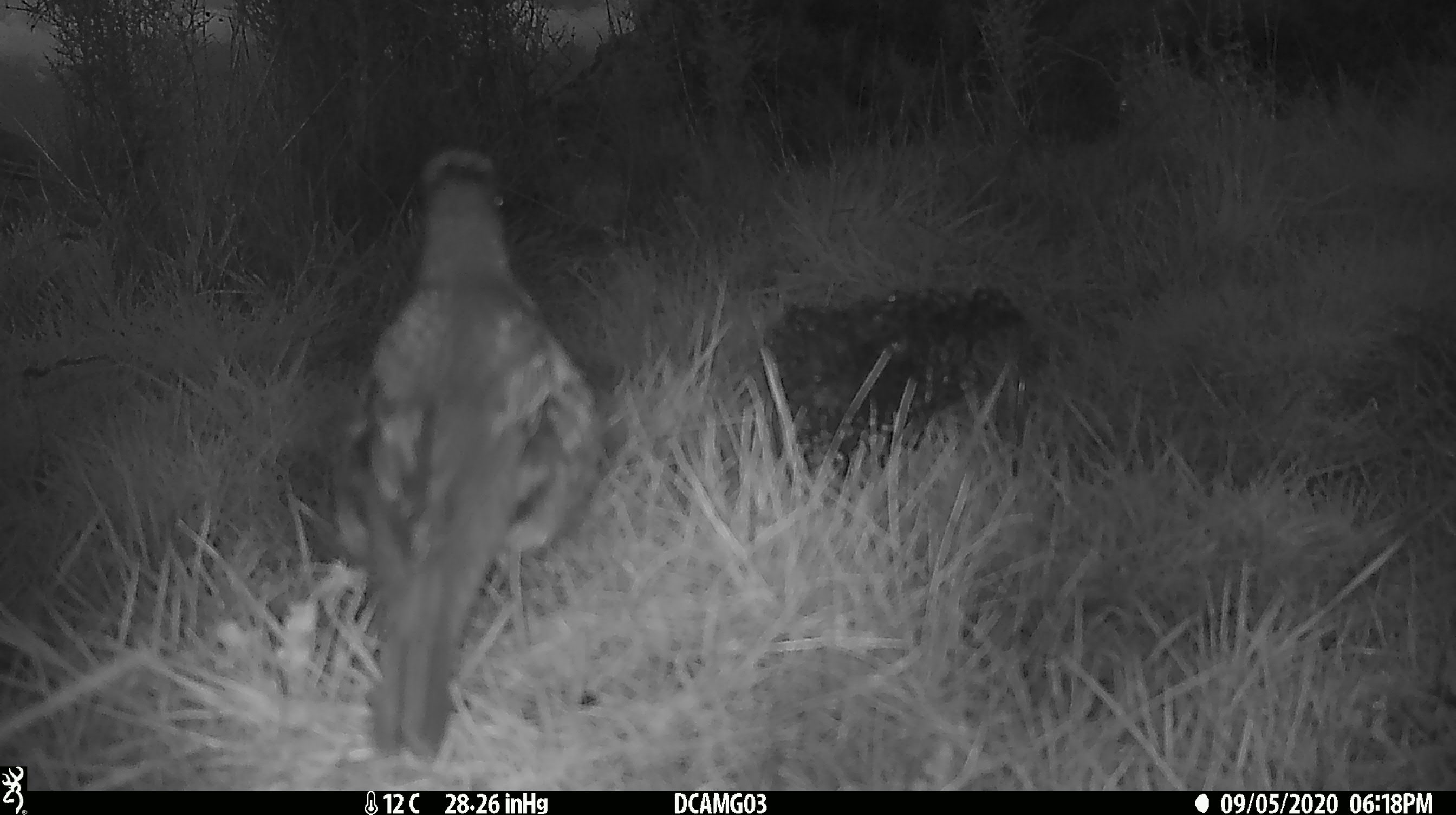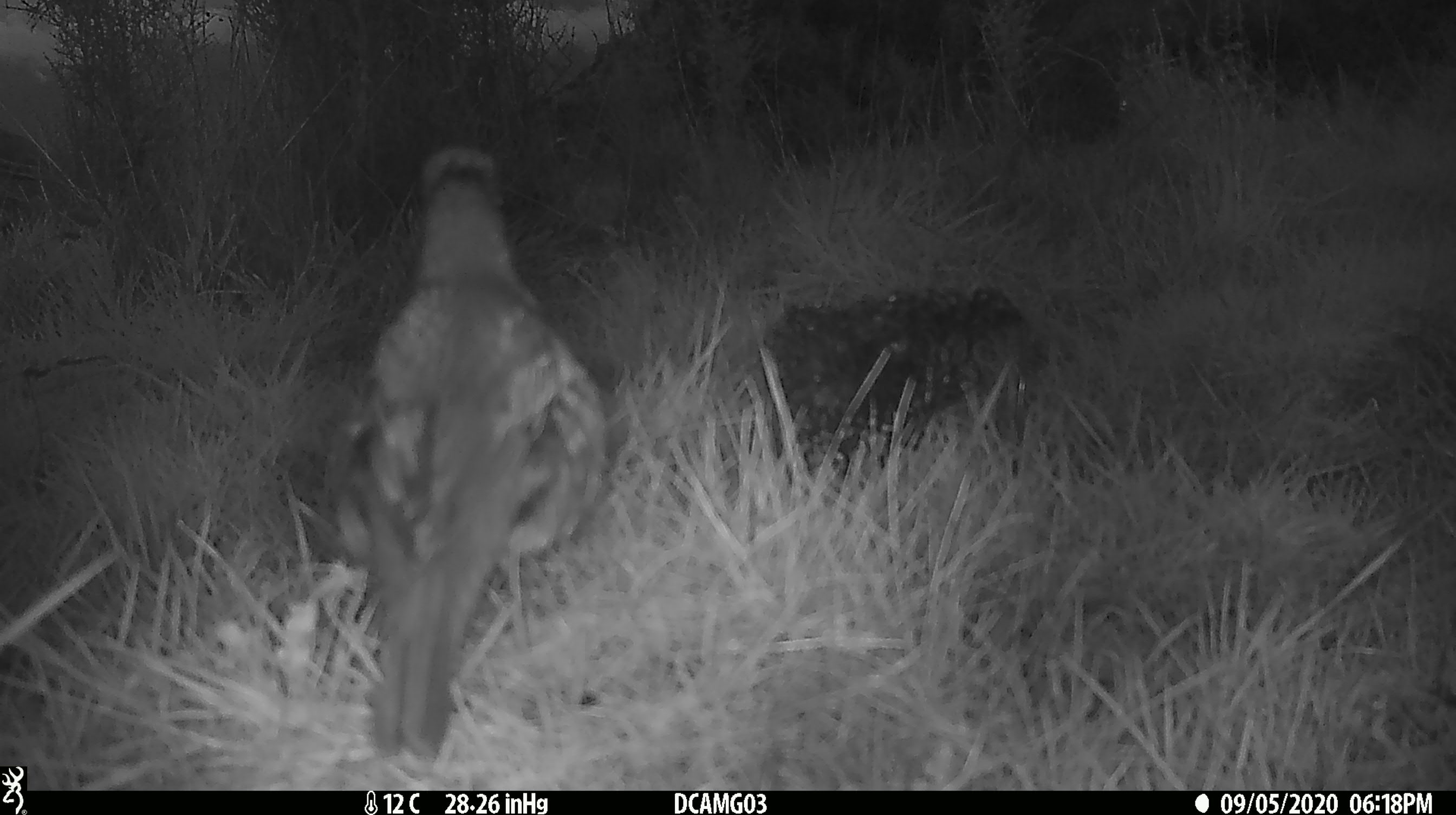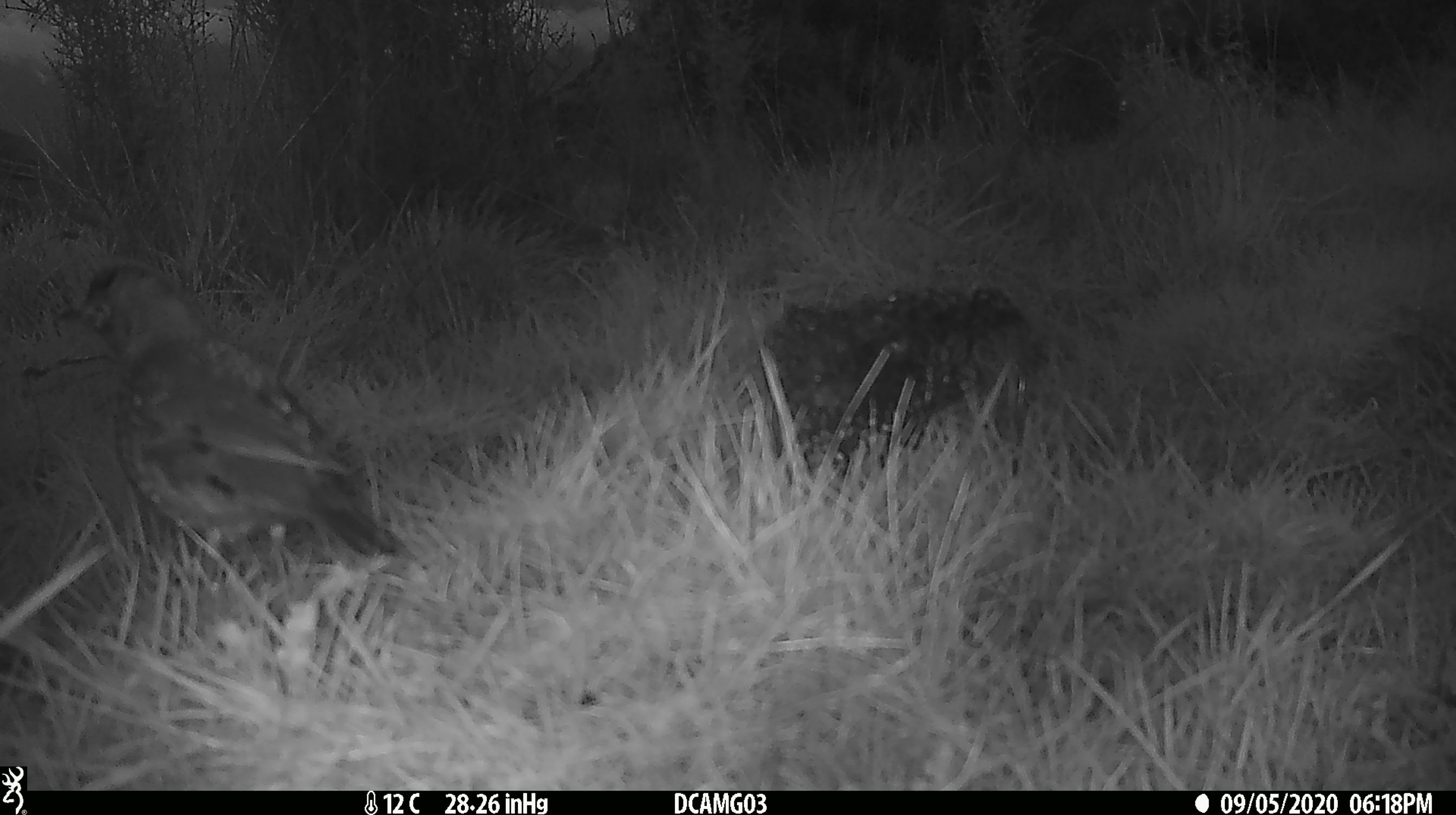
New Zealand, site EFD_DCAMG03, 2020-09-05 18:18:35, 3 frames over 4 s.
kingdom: Animalia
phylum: Chordata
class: Aves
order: Passeriformes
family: Turdidae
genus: Turdus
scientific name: Turdus philomelos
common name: song thrush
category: thrush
Thrush (song thrush) (Turdus philomelos).